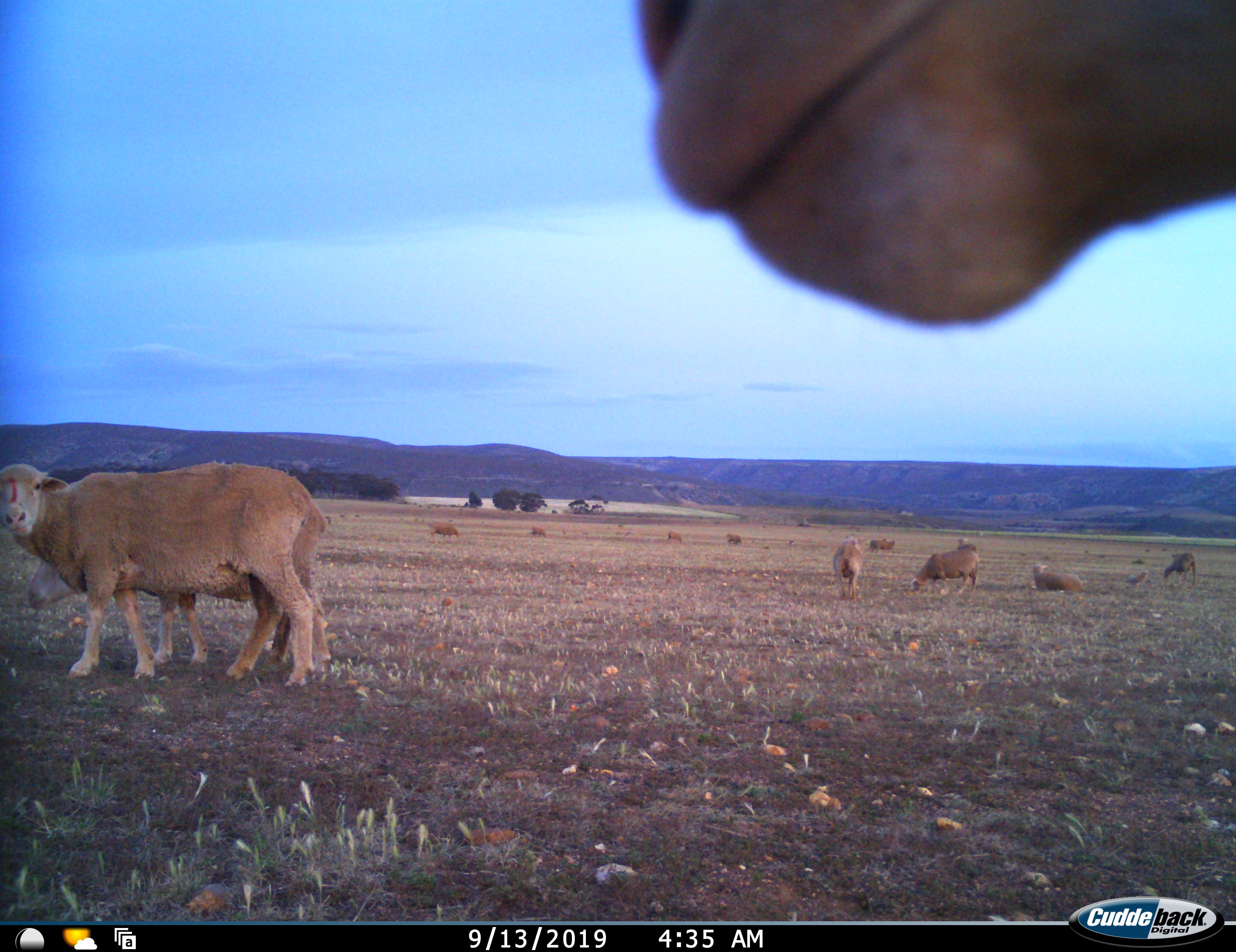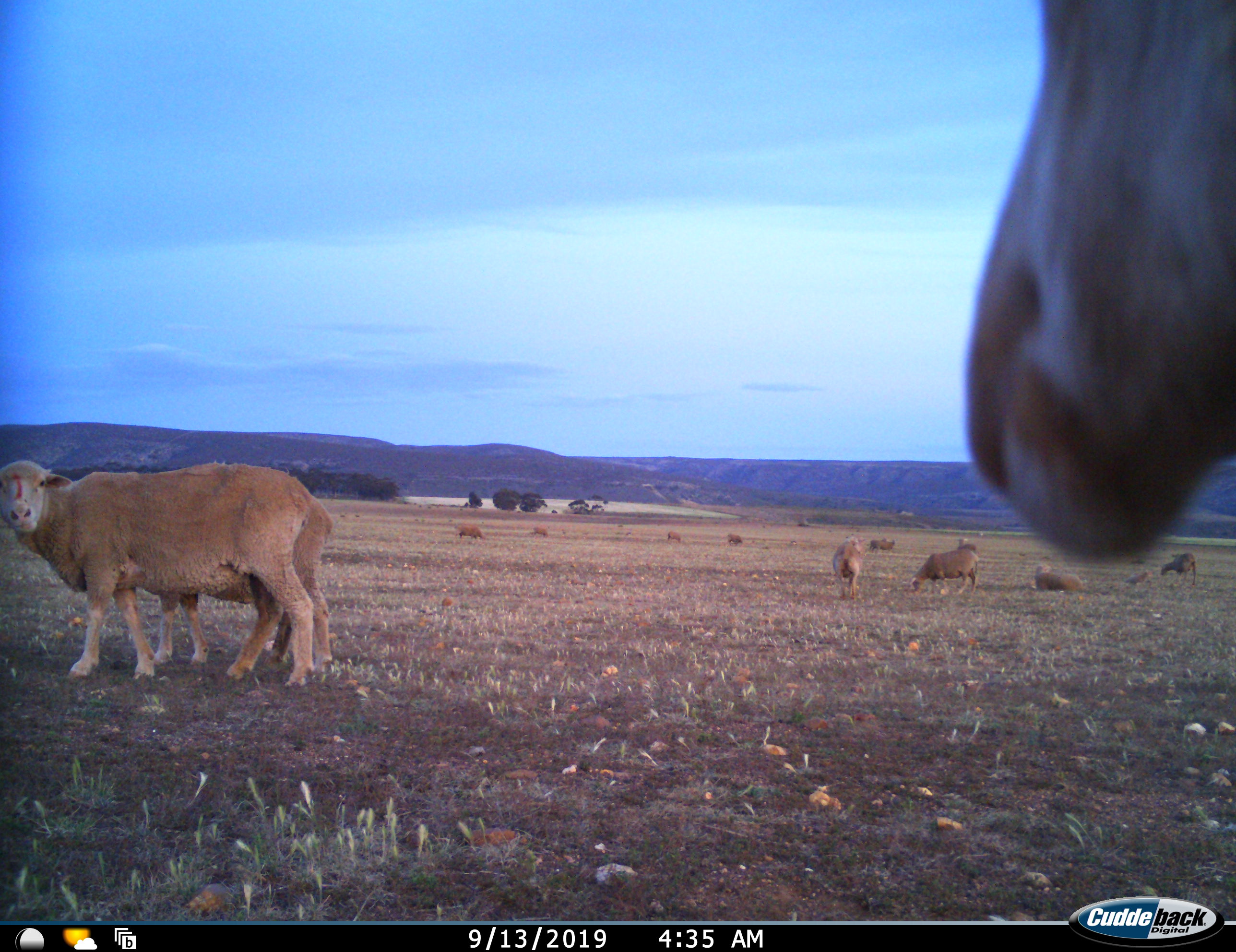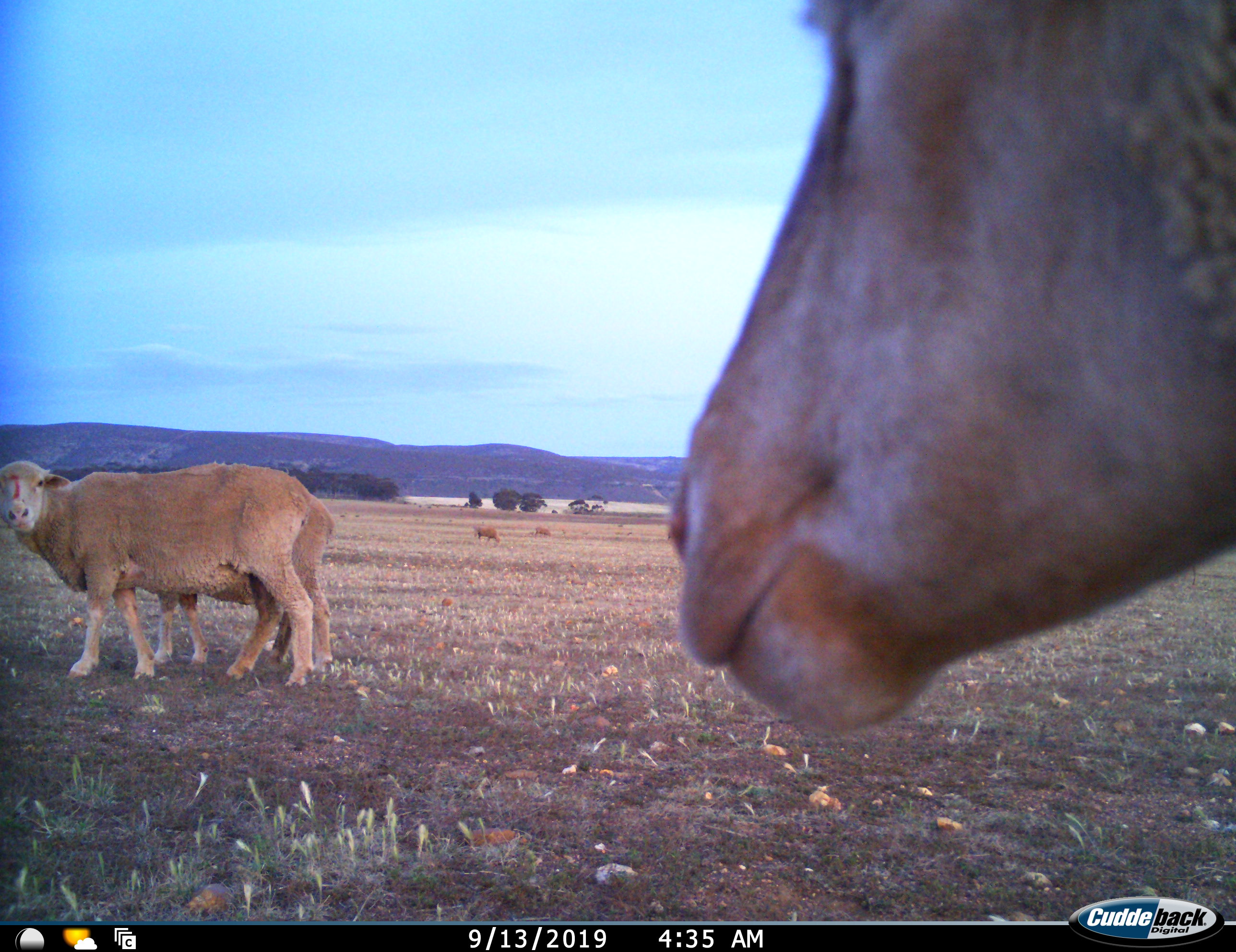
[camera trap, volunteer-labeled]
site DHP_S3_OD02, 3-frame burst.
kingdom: Animalia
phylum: Chordata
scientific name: Vertebrata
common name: domestic animal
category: domesticanimal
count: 11-50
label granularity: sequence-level